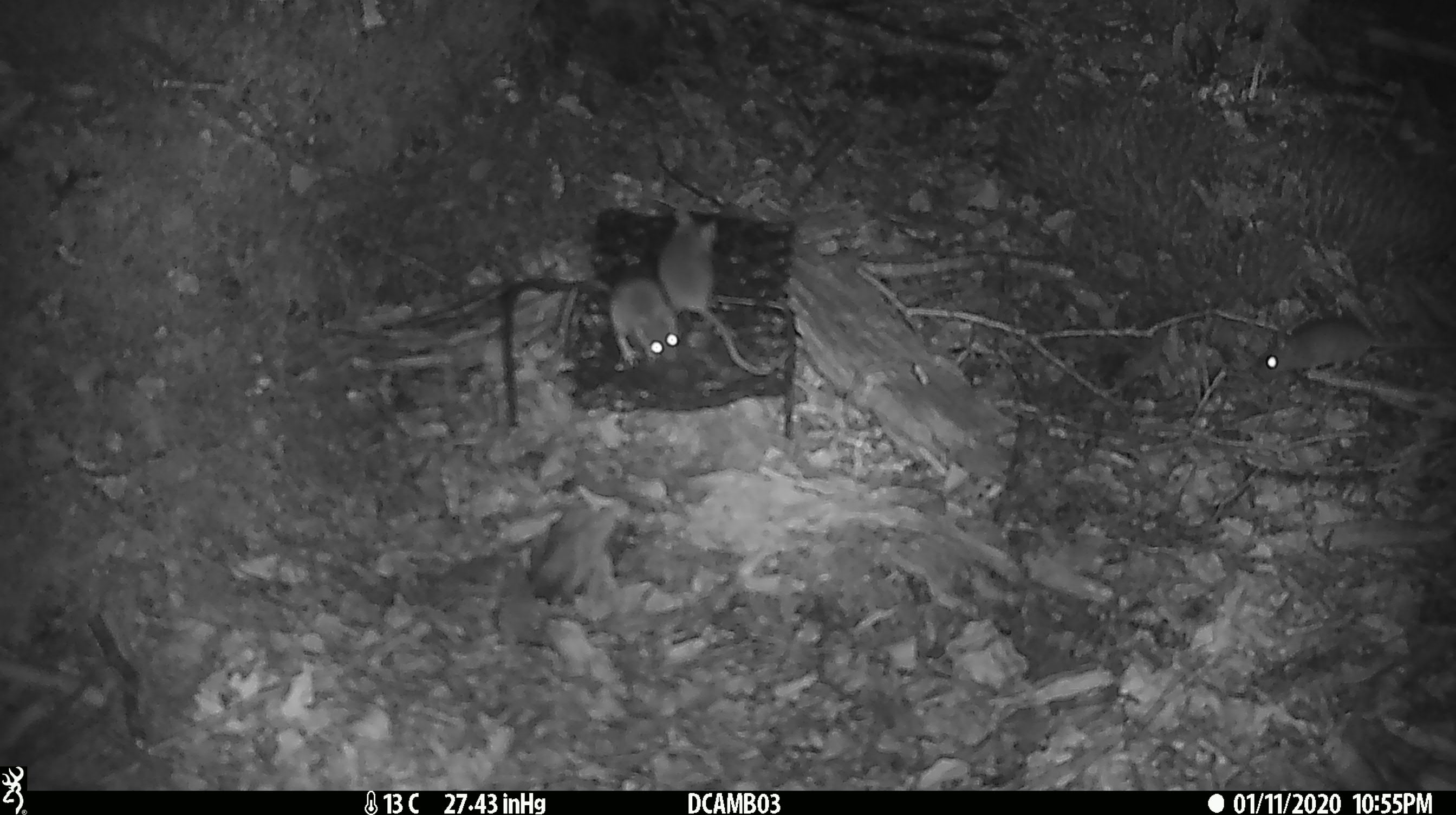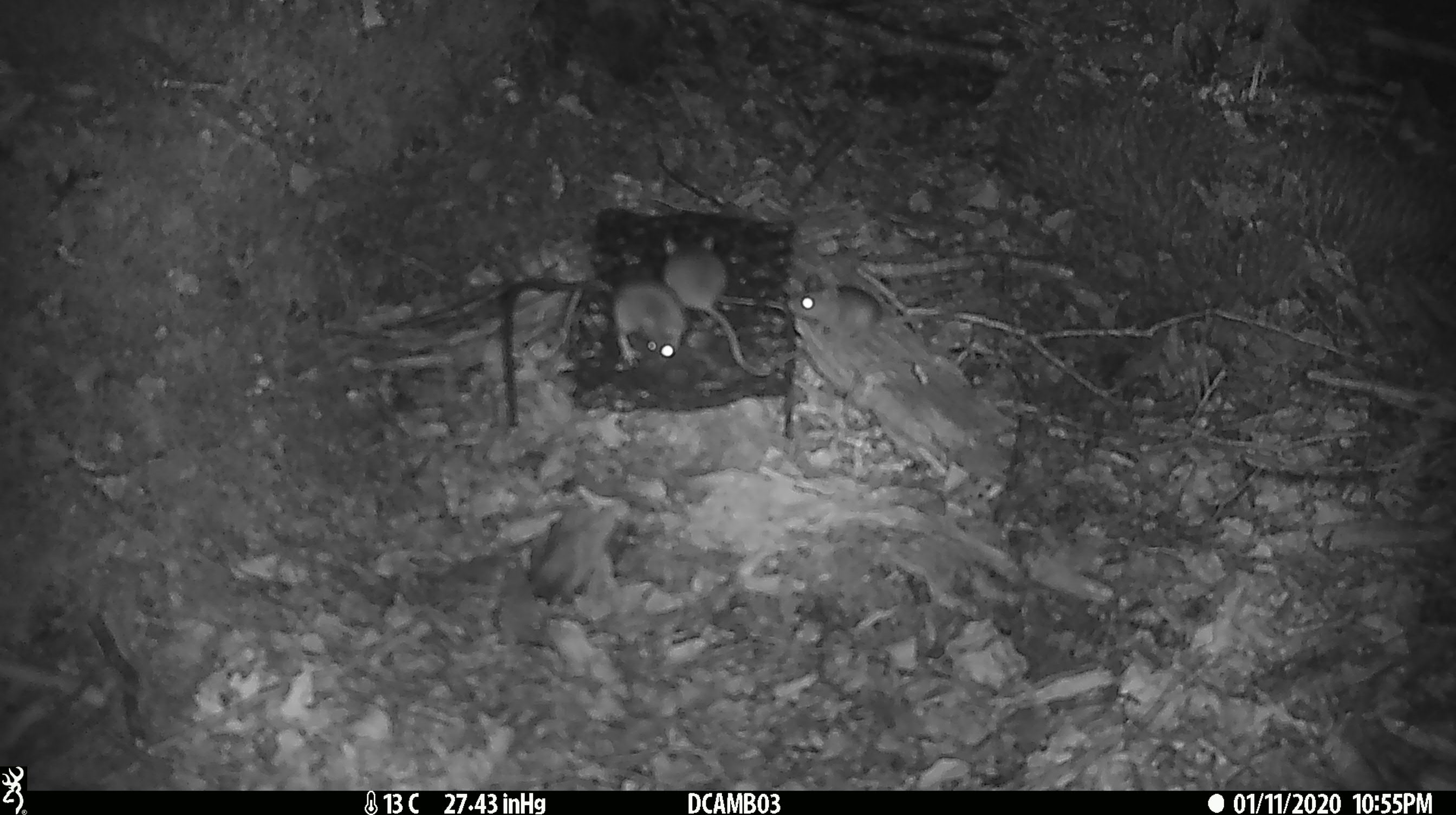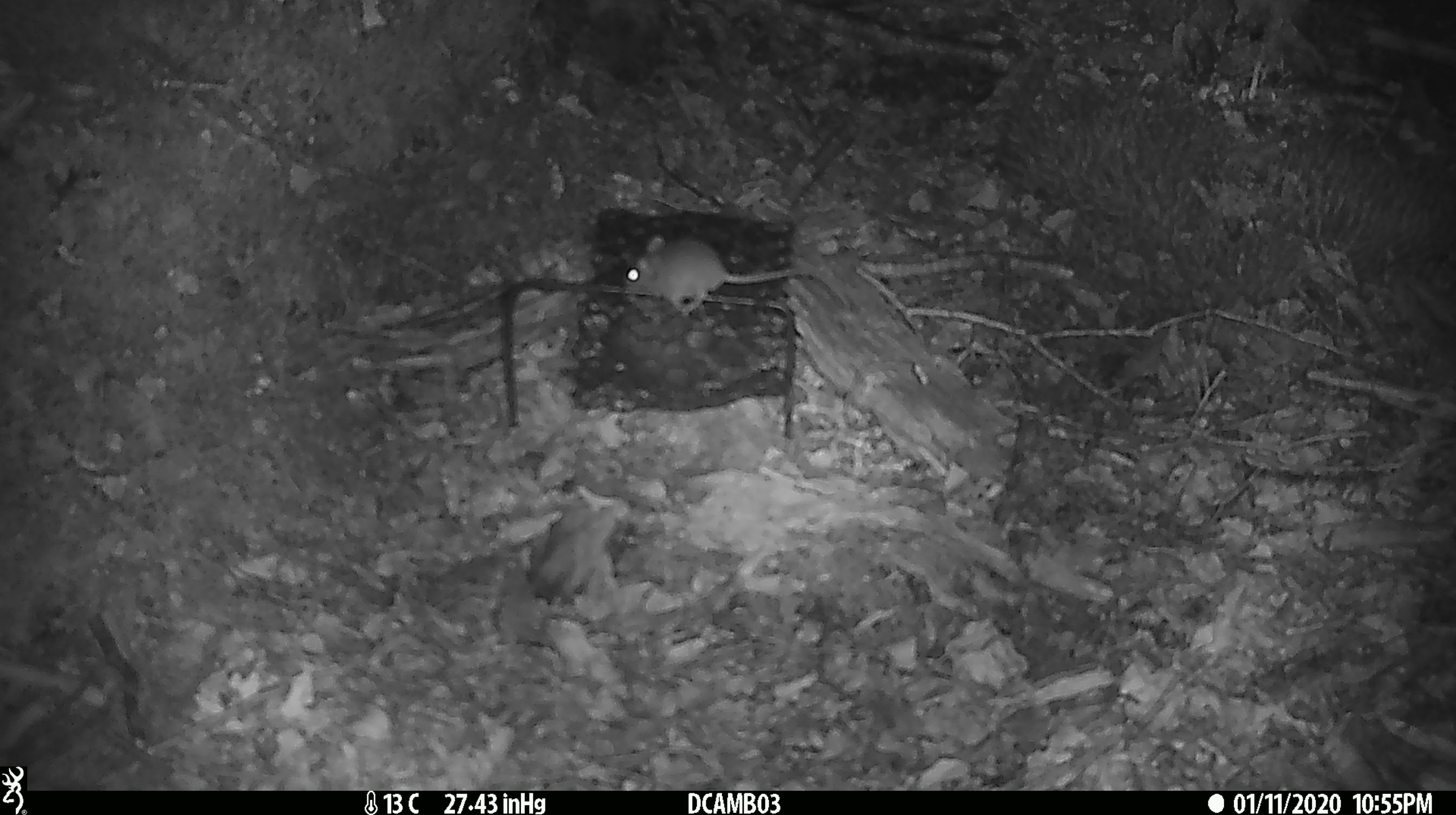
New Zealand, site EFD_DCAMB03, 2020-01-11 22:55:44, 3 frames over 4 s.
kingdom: Animalia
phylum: Chordata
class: Mammalia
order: Rodentia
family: Muridae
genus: Mus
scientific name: Mus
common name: mouse